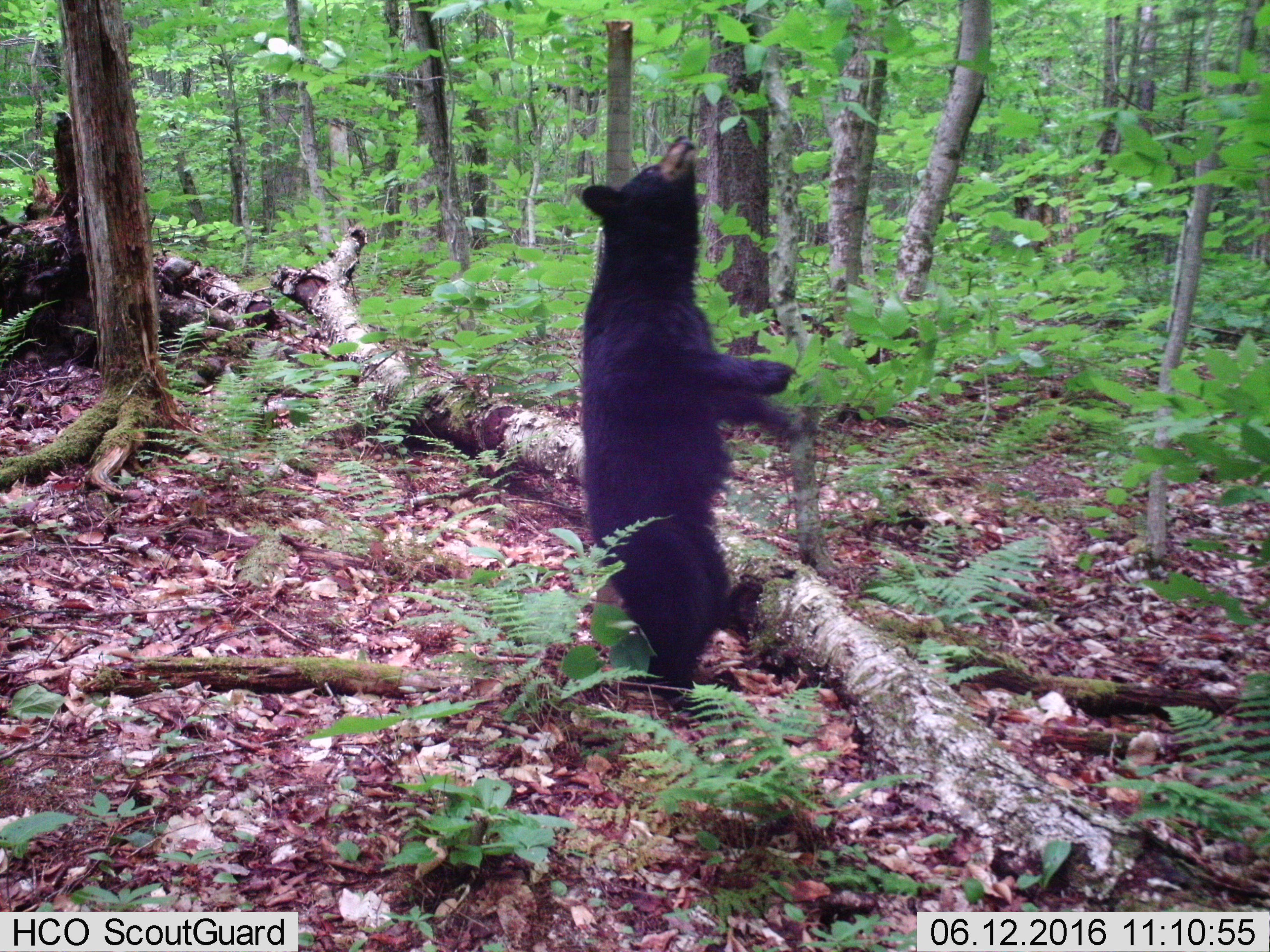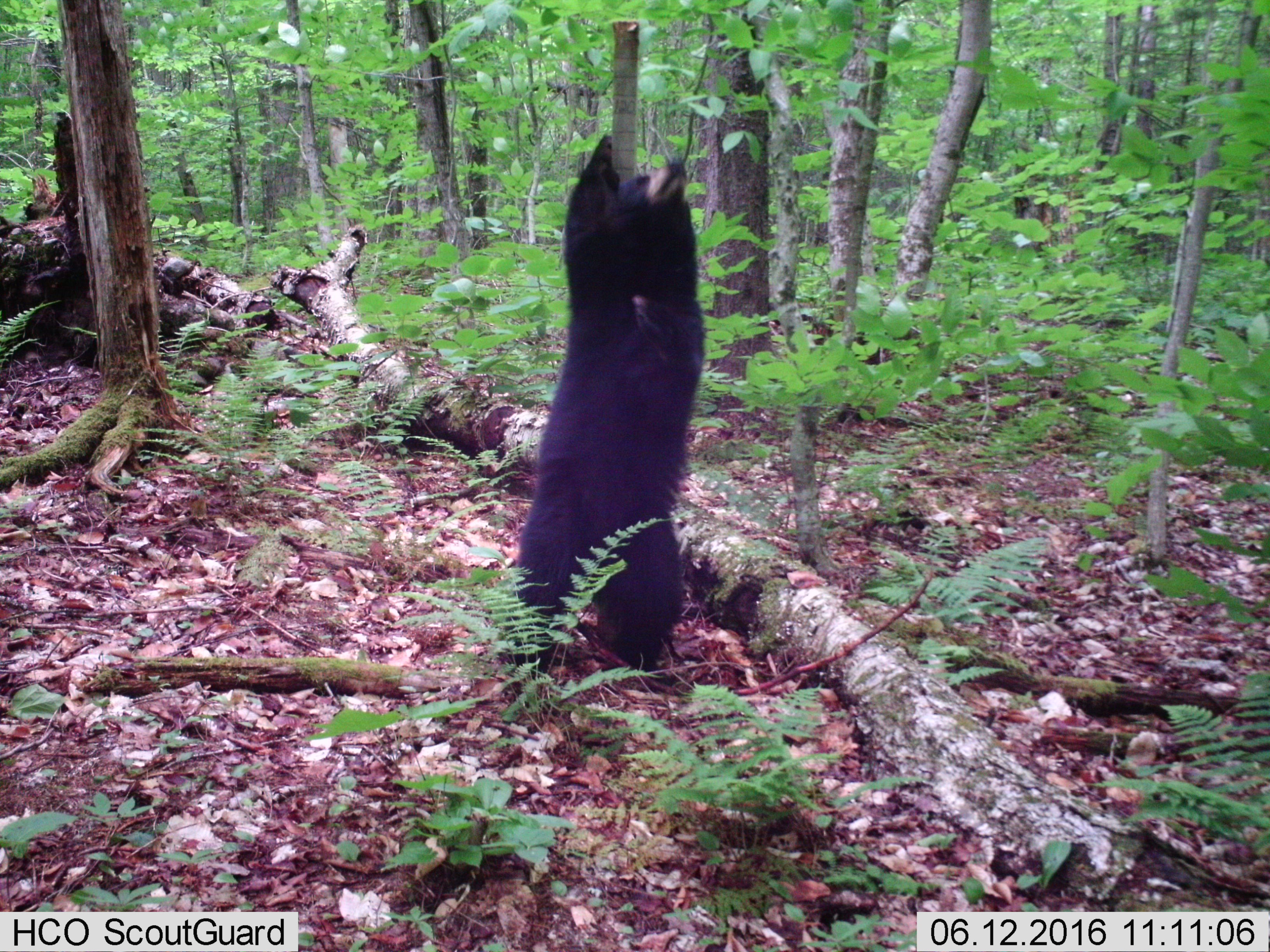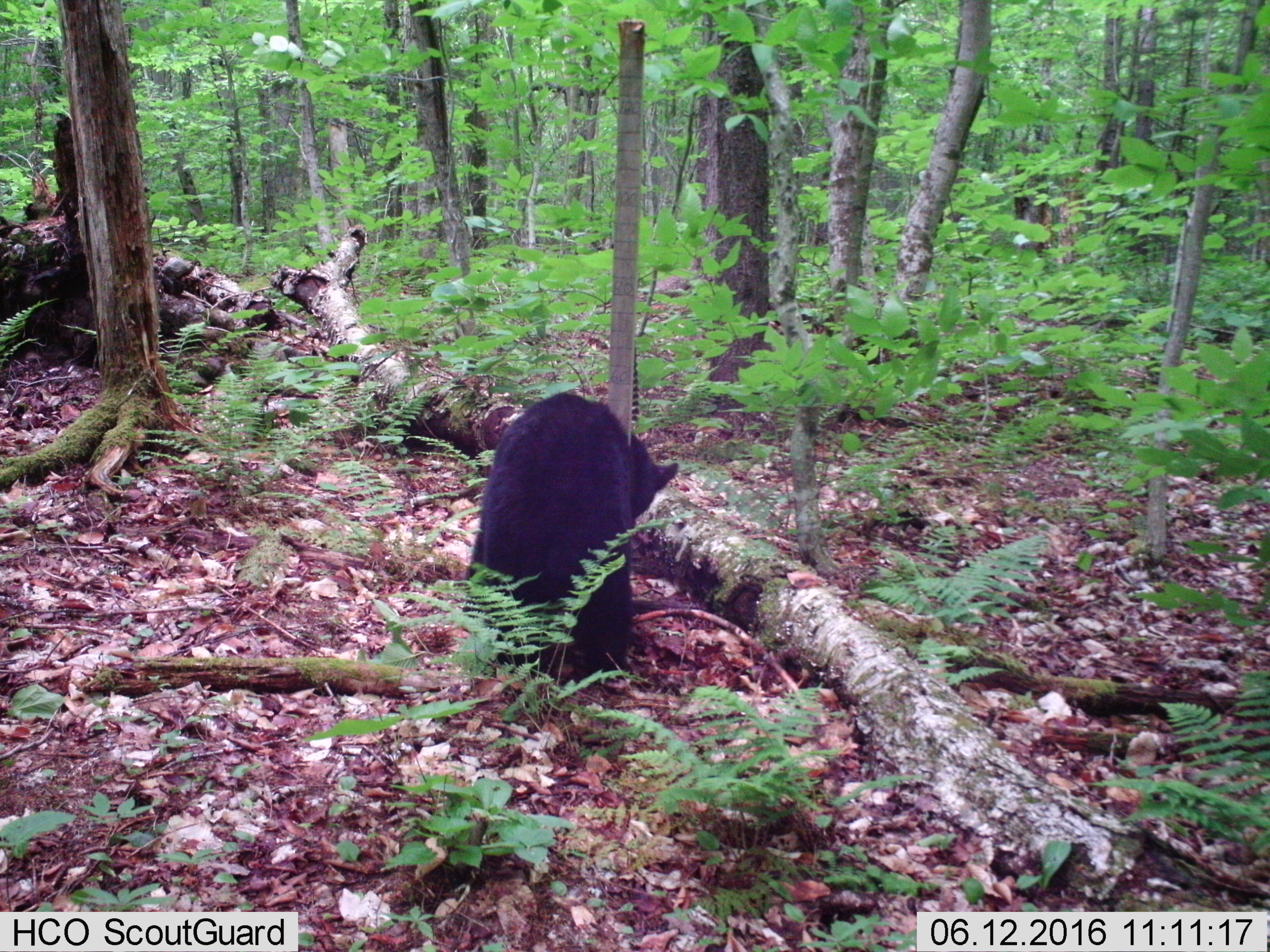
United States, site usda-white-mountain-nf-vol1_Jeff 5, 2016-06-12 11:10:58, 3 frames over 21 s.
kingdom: Animalia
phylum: Chordata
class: Mammalia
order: Carnivora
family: Ursidae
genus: Ursus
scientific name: Ursus americanus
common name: black bear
Black bear (Ursus americanus).